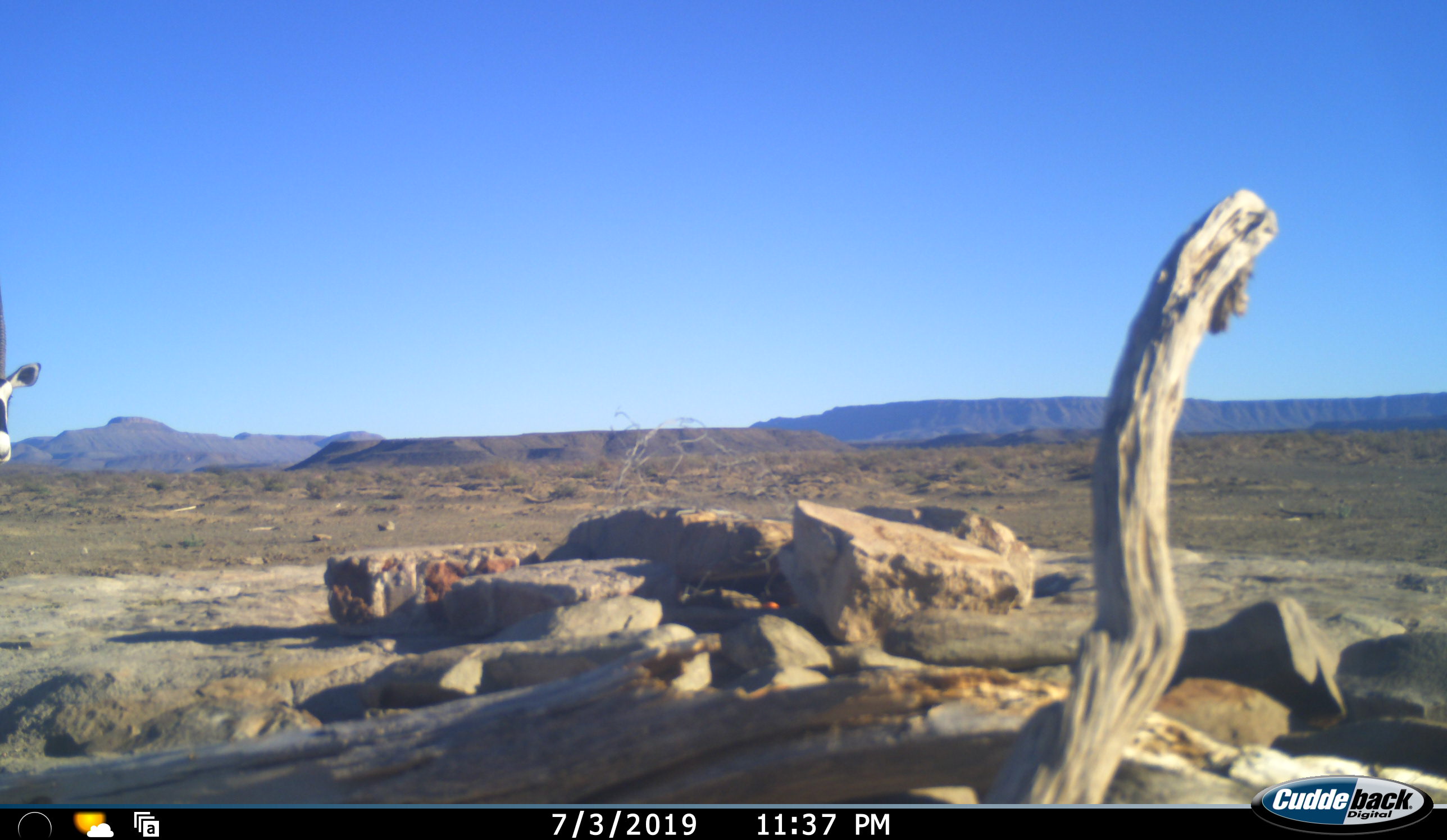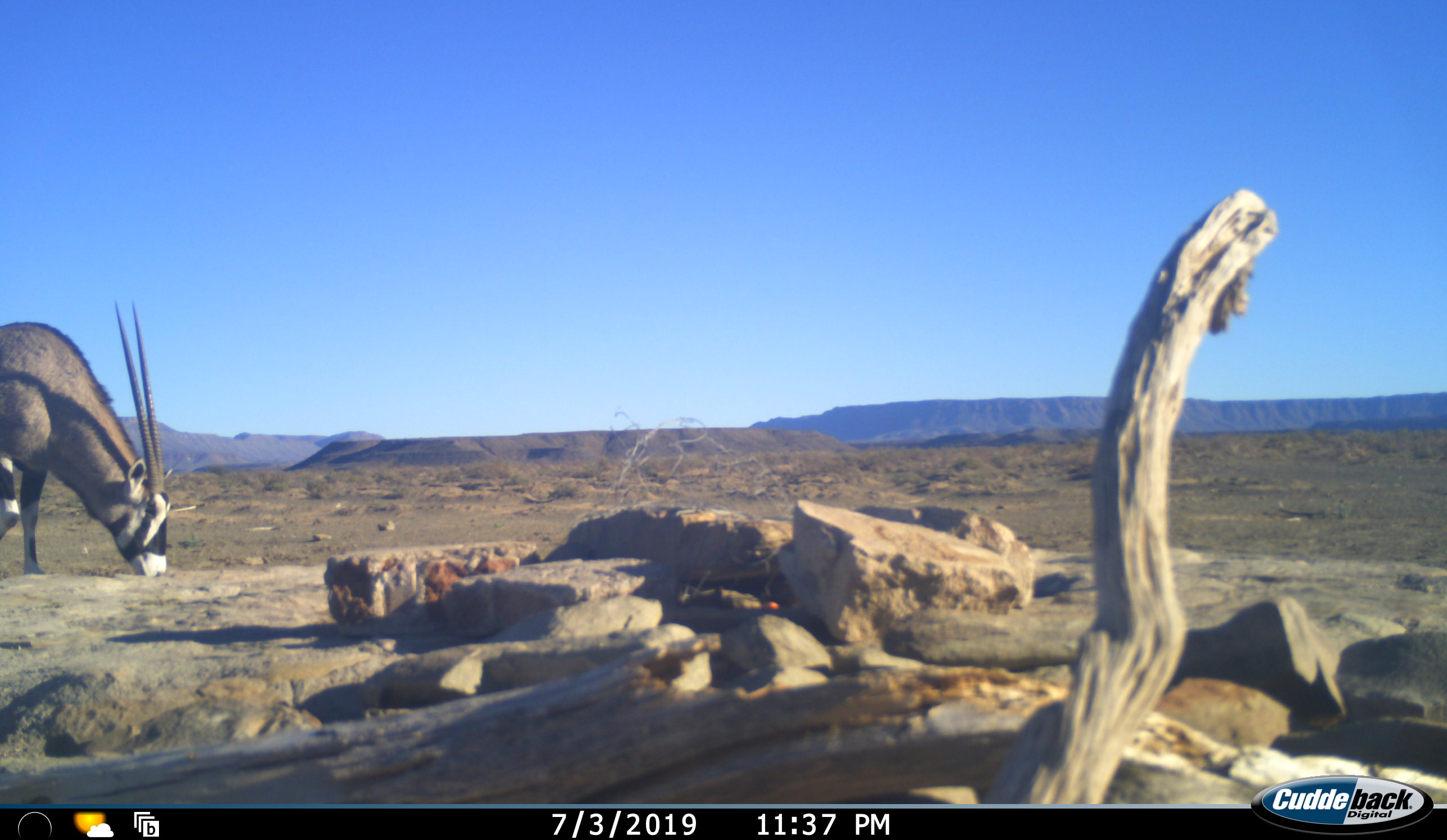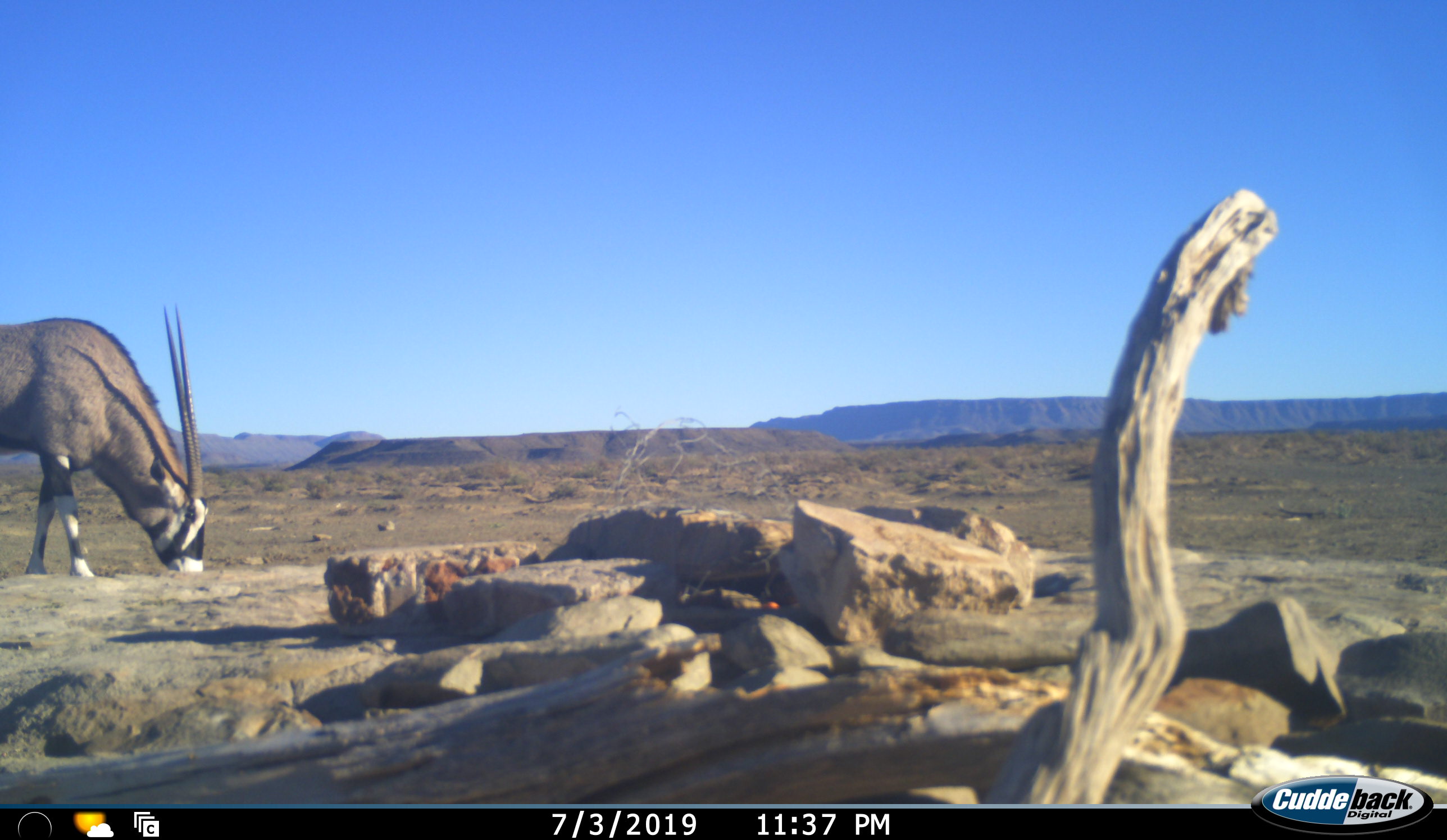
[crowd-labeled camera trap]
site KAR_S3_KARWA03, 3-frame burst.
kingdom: Animalia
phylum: Chordata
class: Mammalia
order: Artiodactyla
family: Bovidae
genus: Oryx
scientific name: Oryx gazella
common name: gemsbok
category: oryx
Oryx (gemsbok) (Oryx gazella), count 1. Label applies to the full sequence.